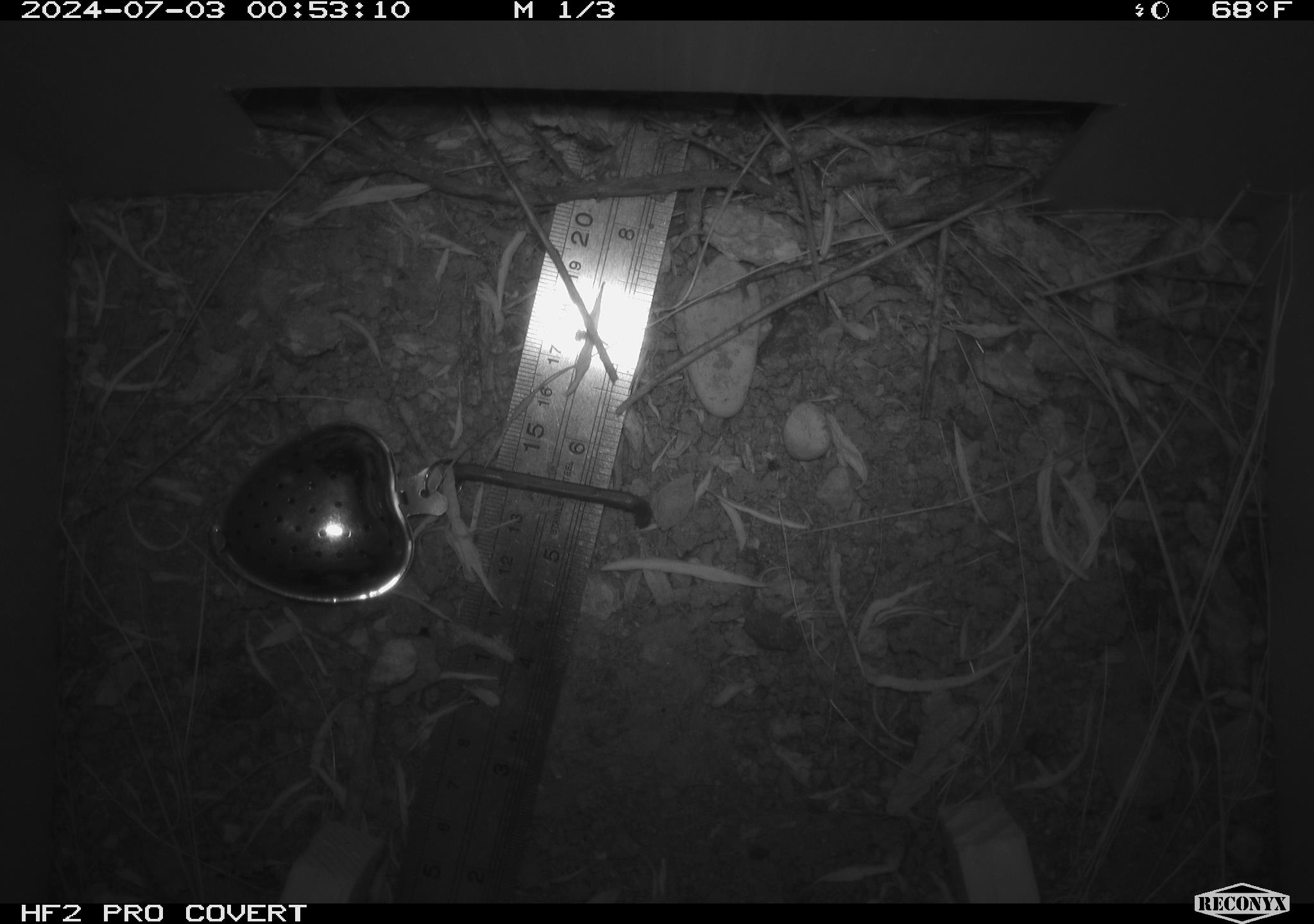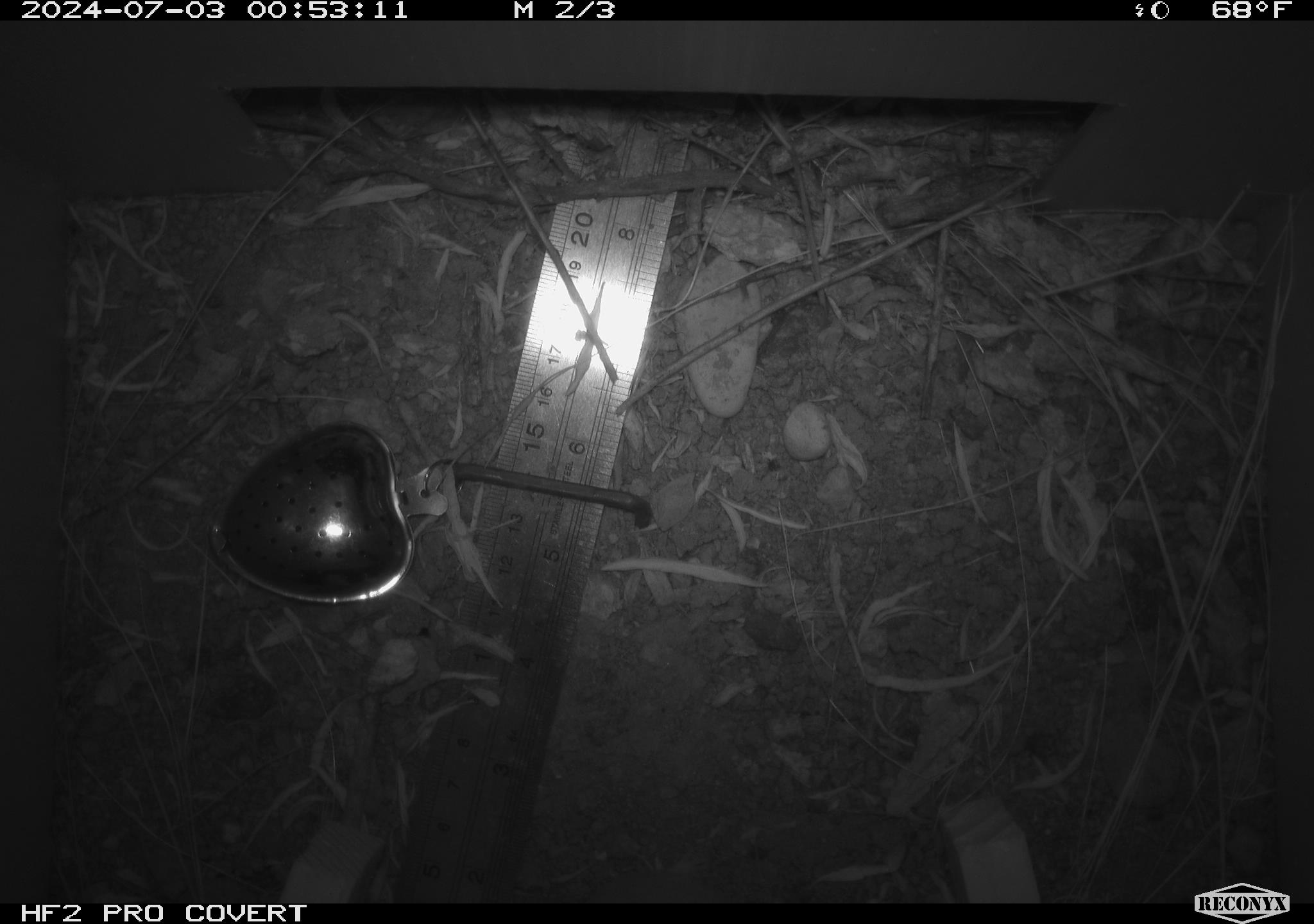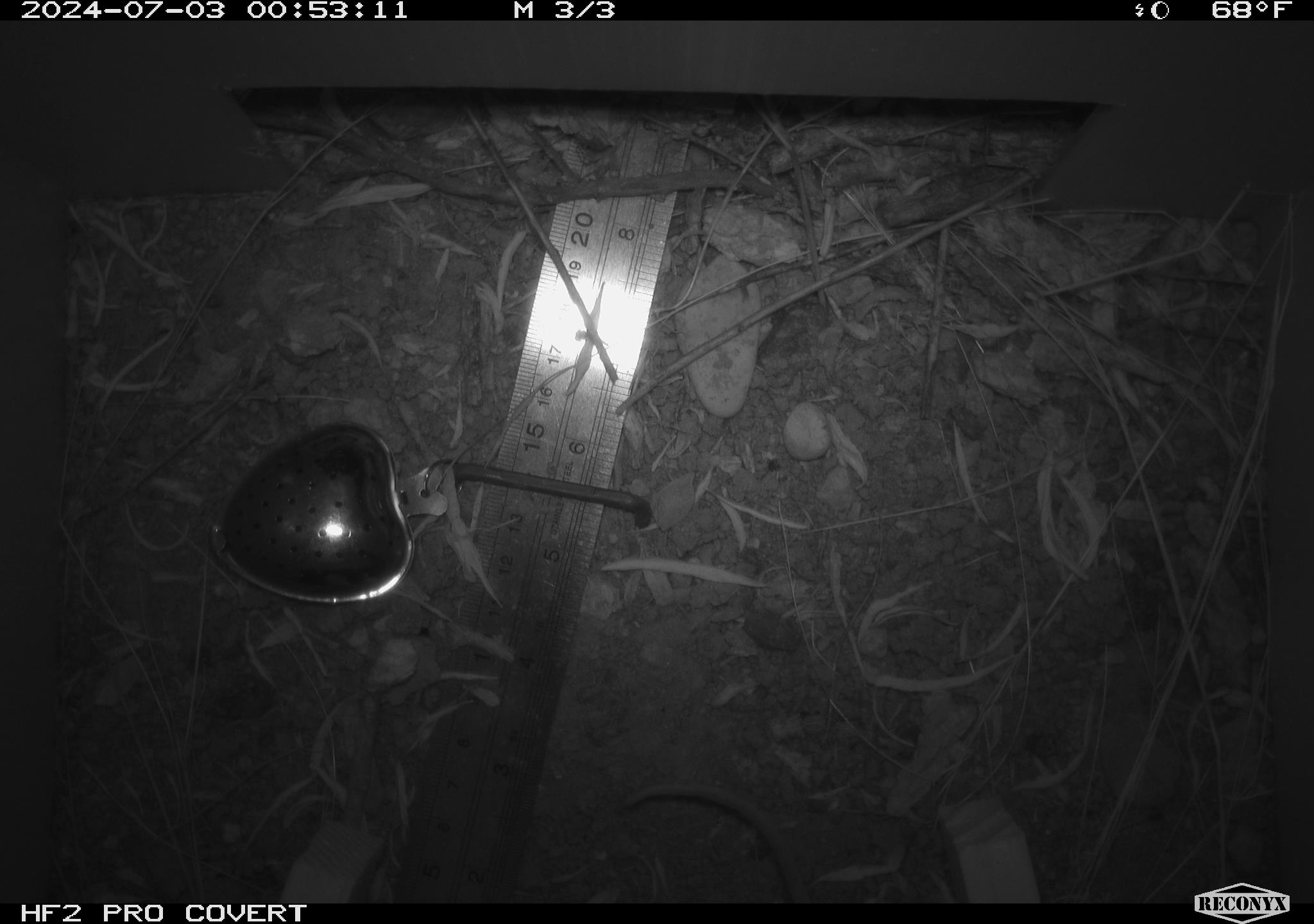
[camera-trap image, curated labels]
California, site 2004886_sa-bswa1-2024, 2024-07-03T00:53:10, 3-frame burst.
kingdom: Animalia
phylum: Chordata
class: Mammalia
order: Rodentia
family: Cricetidae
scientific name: Arvicolinae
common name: voles, lemmings, and muskrats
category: arvicolinae subfamily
Arvicolinae subfamily (voles, lemmings, and muskrats) (Arvicolinae).